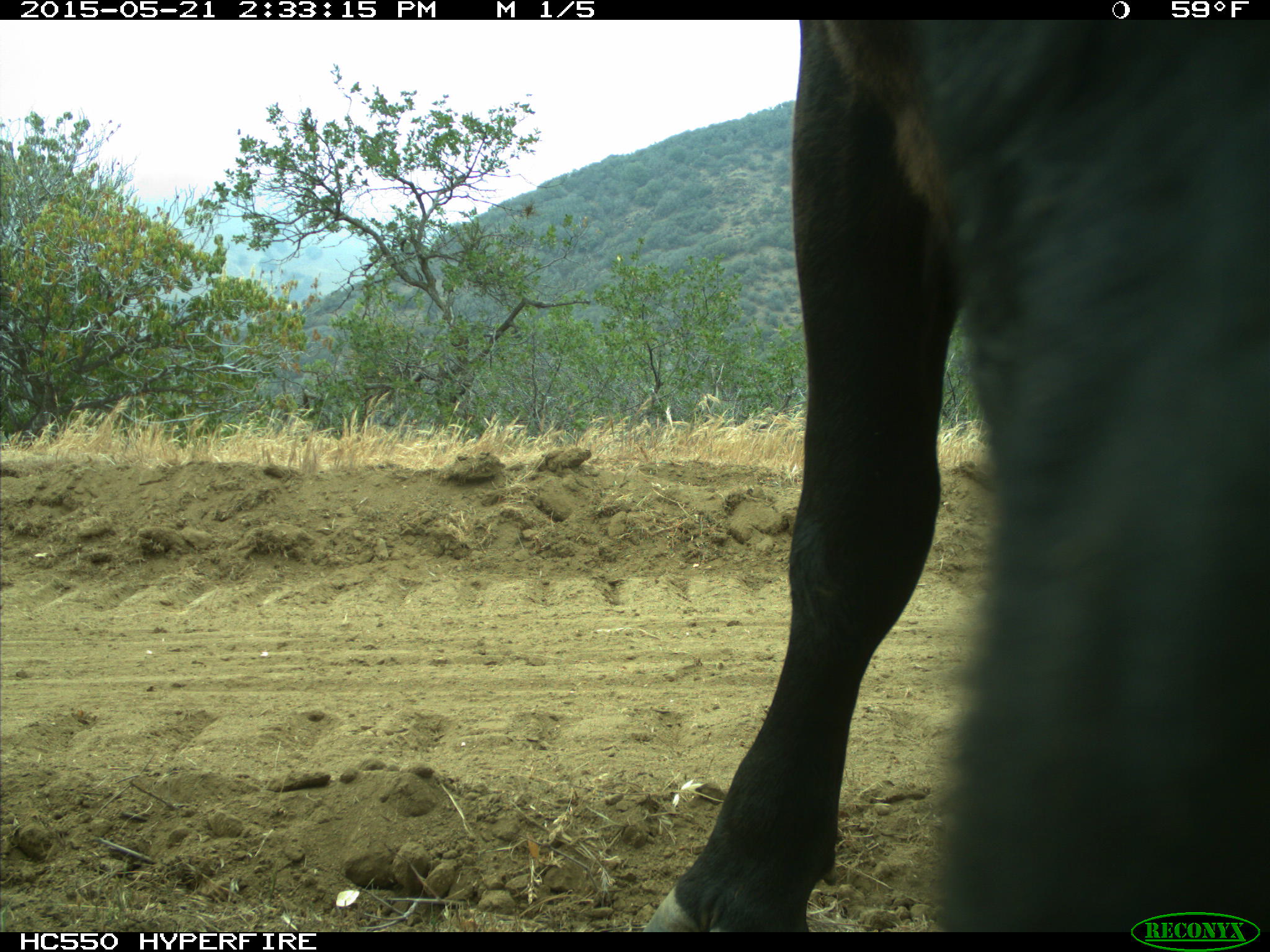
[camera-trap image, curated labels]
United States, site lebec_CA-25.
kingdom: Animalia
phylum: Chordata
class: Mammalia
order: Artiodactyla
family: Bovidae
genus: Bos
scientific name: Bos taurus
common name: domestic cow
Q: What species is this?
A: Bos taurus (domestic cow).